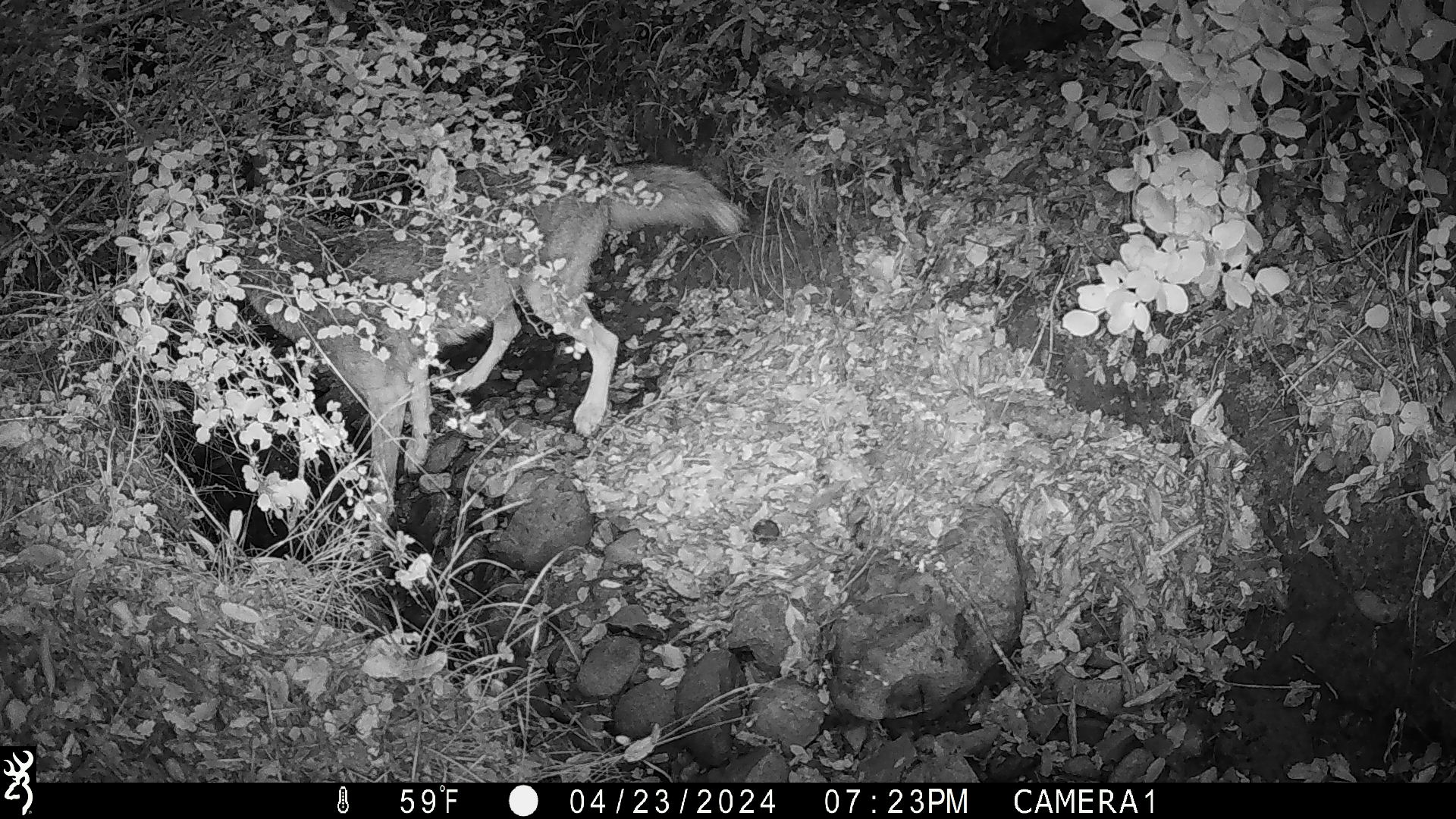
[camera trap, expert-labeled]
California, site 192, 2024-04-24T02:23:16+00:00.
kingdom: Animalia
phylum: Chordata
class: Mammalia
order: Carnivora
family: Canidae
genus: Canis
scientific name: Canis latrans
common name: coyote